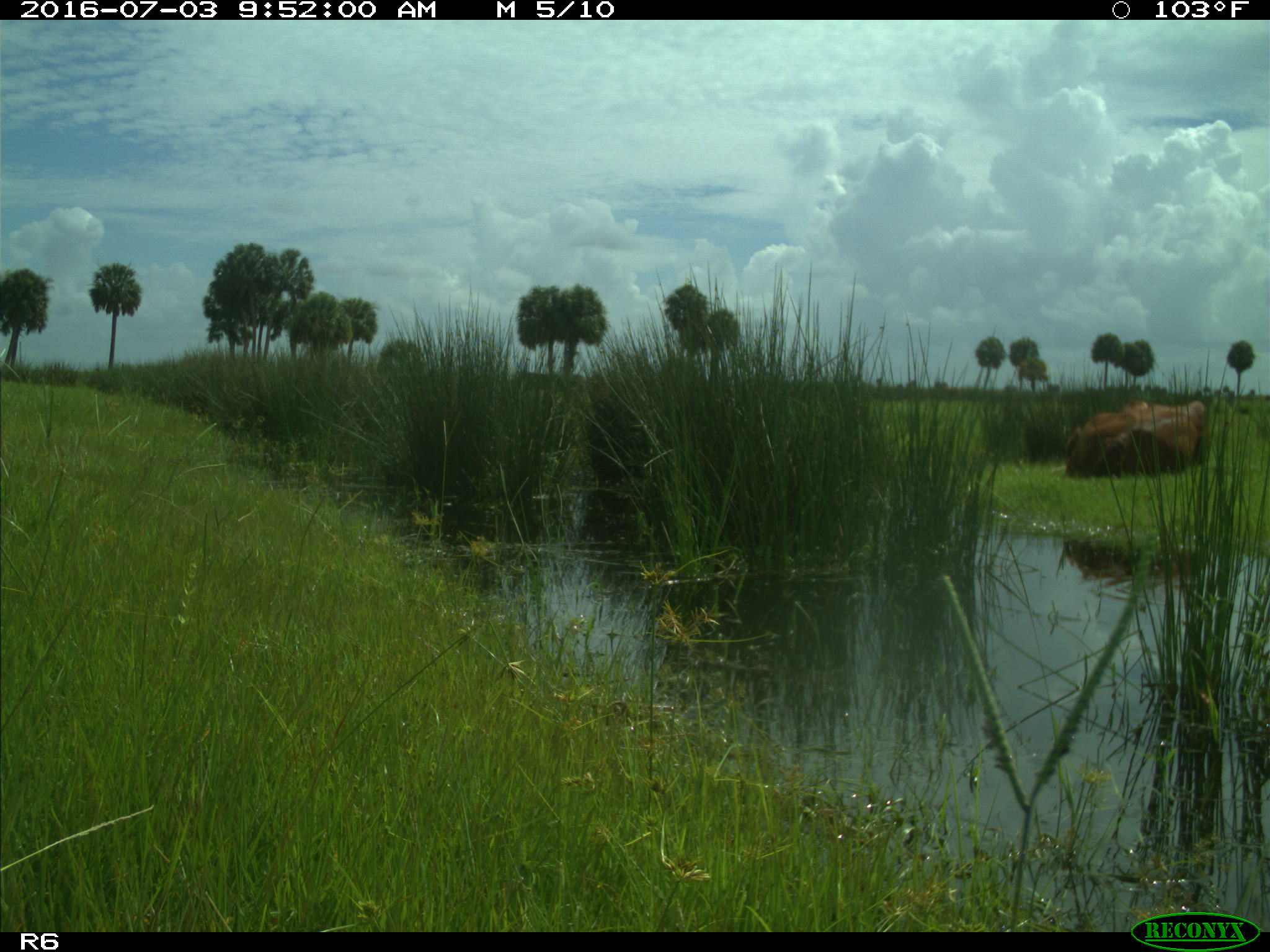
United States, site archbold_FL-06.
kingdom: Animalia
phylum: Chordata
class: Mammalia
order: Artiodactyla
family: Bovidae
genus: Bos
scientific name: Bos taurus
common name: domestic cow